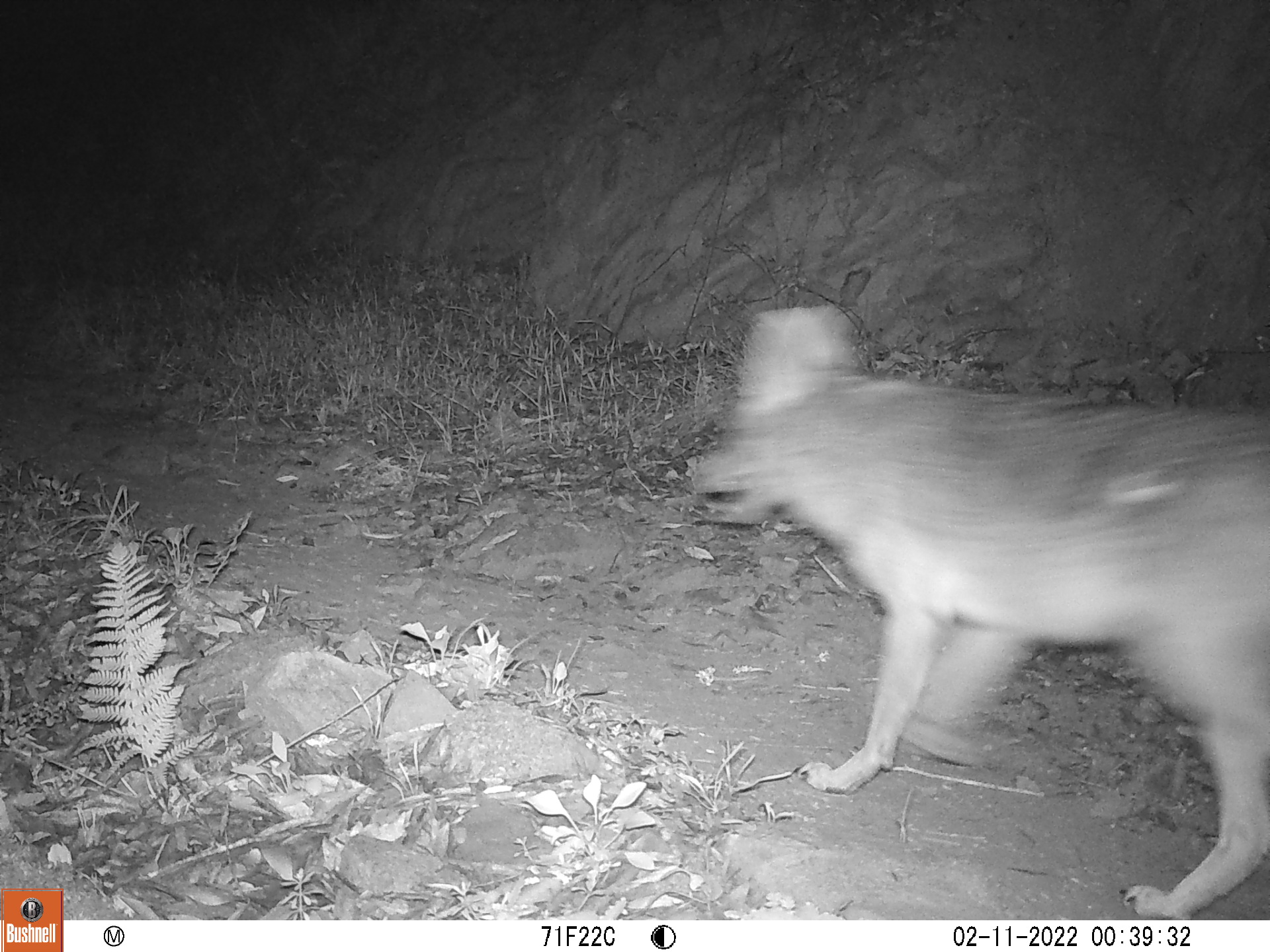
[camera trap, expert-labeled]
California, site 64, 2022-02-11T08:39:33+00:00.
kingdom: Animalia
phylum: Chordata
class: Mammalia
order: Carnivora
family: Canidae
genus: Canis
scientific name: Canis latrans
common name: coyote